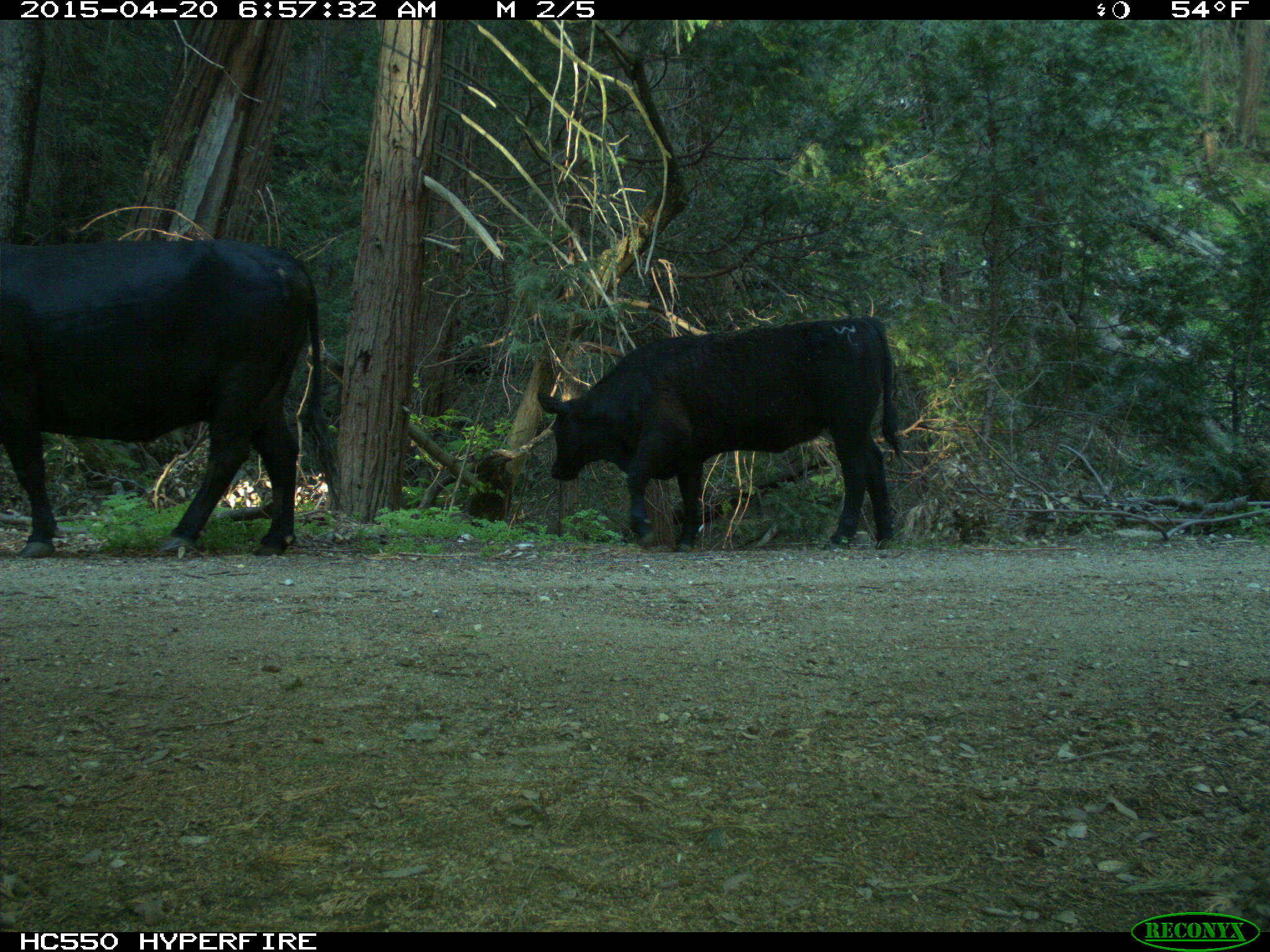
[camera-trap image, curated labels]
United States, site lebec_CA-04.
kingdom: Animalia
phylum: Chordata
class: Mammalia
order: Artiodactyla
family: Bovidae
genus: Bos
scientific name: Bos taurus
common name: domestic cow